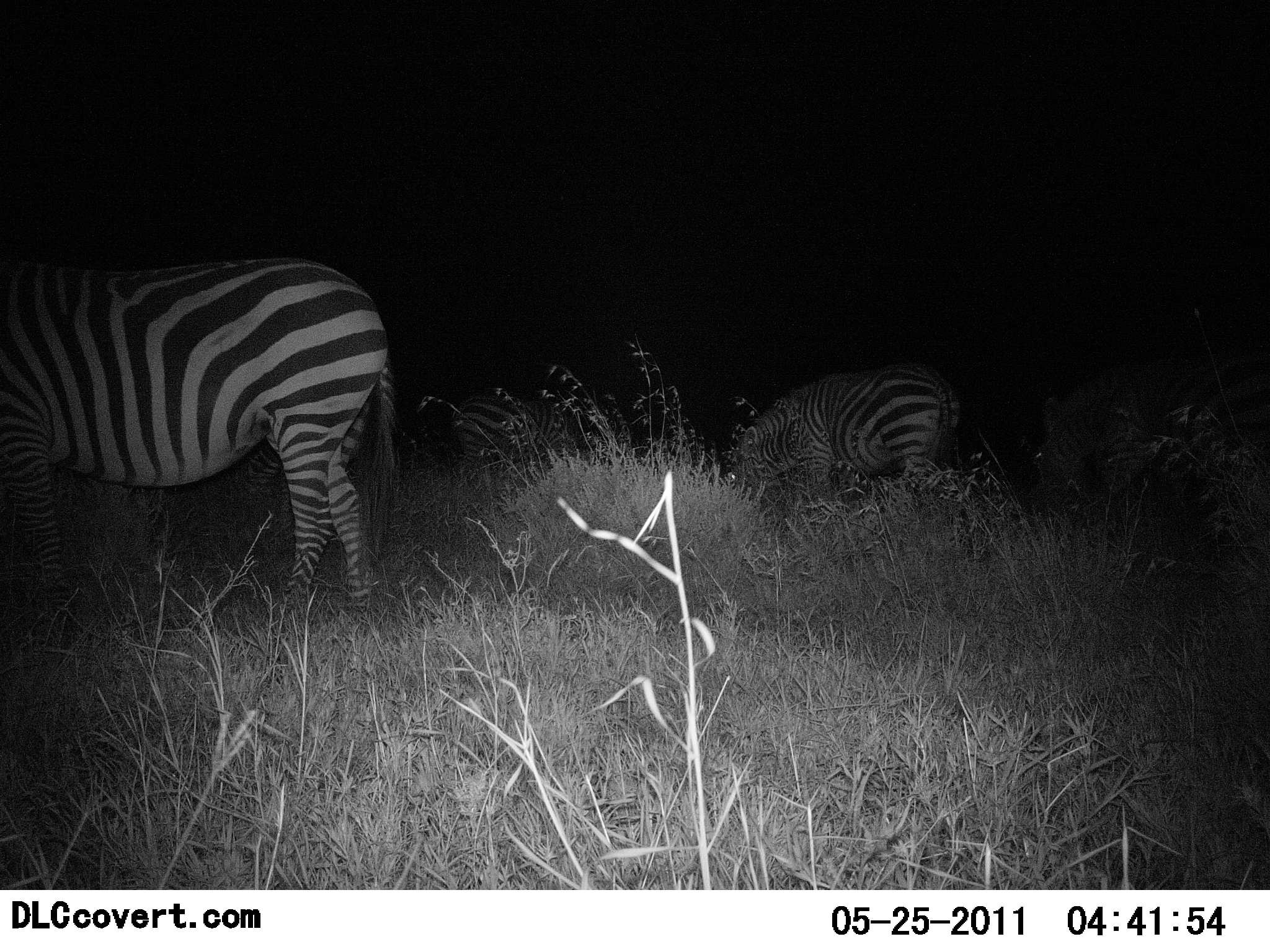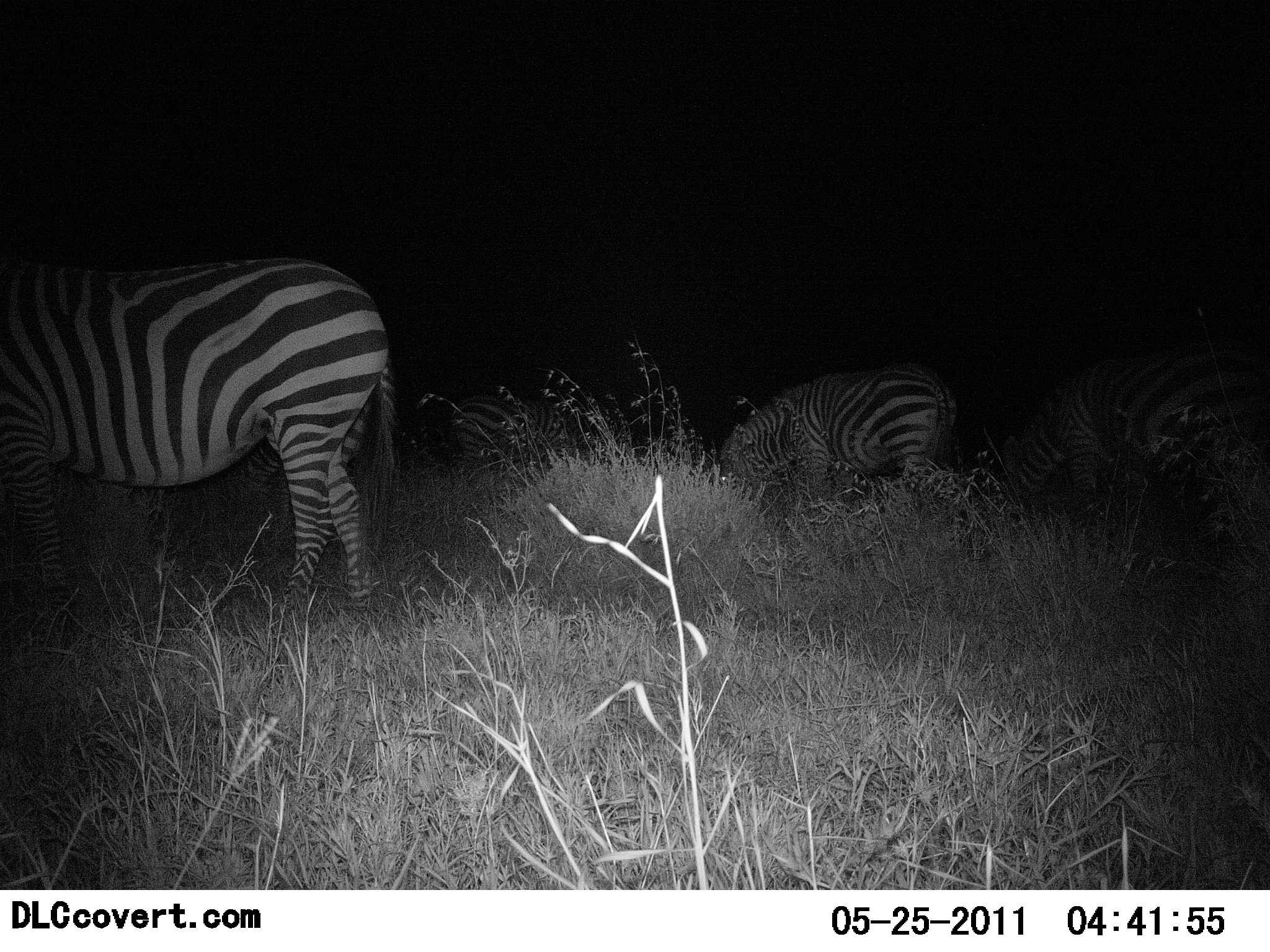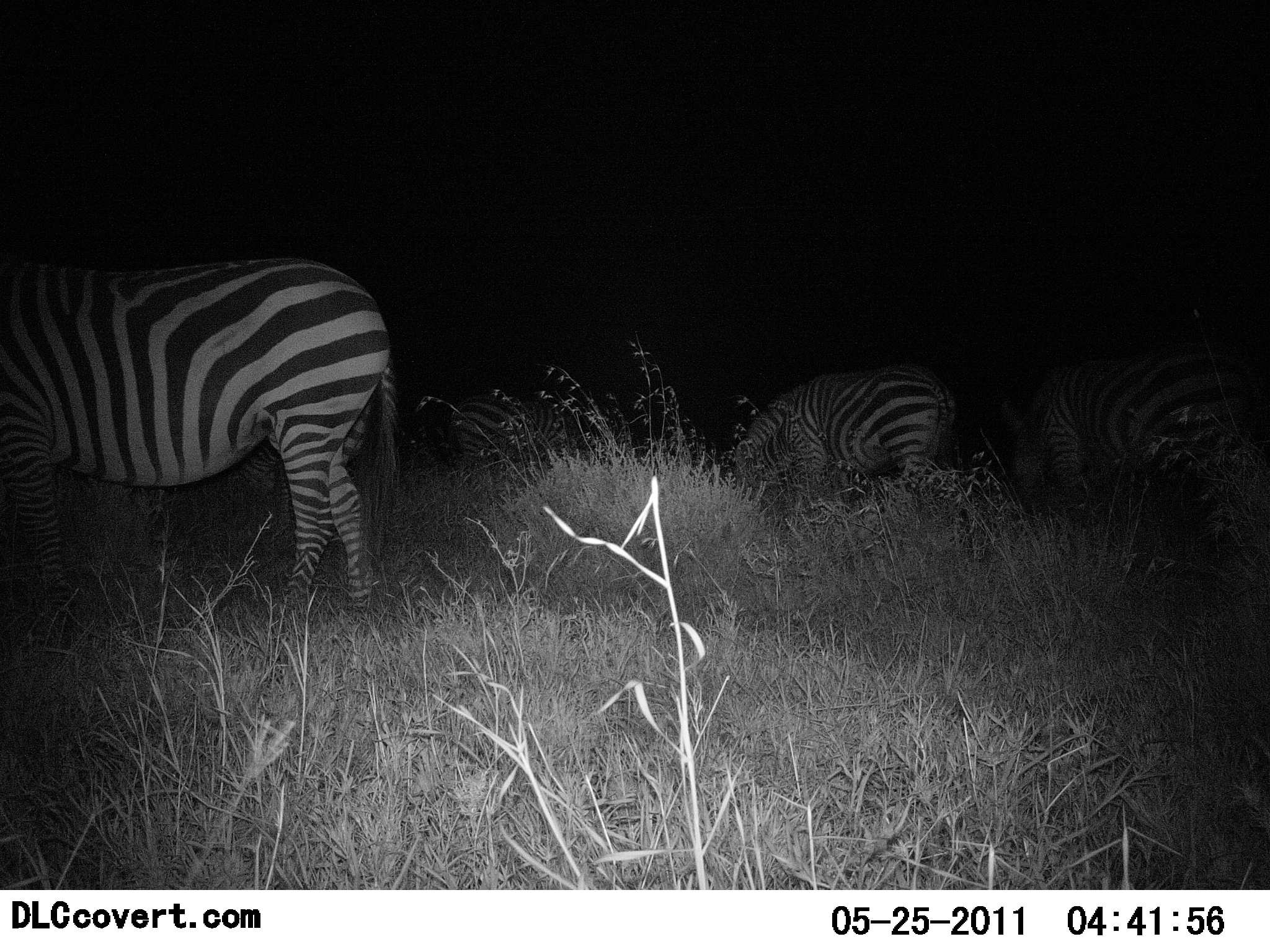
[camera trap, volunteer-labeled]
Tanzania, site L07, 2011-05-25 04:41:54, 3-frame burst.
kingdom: Animalia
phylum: Chordata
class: Mammalia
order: Perissodactyla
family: Equidae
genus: Equus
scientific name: Equus quagga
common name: plains zebra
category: zebra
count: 3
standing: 38%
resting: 0%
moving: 15%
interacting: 8%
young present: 0%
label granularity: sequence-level